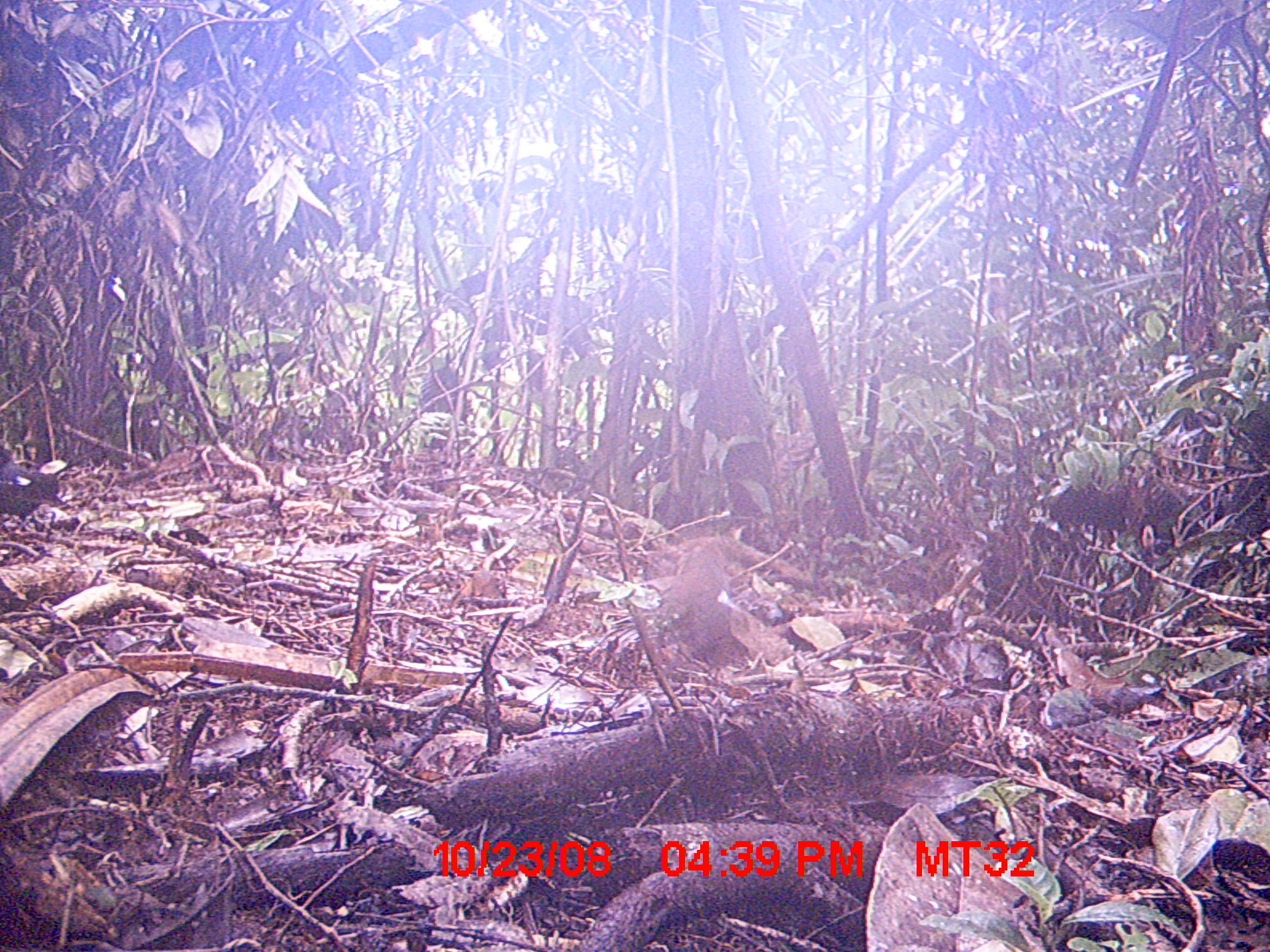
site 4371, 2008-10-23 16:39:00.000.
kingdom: Animalia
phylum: Chordata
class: Aves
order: Passeriformes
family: Muscicapidae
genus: Copsychus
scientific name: Copsychus albospecularis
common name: madagascar magpie-robin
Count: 2.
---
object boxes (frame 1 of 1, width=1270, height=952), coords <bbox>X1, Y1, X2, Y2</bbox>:
copsychus albospecularis: <bbox>0, 444, 65, 524</bbox>